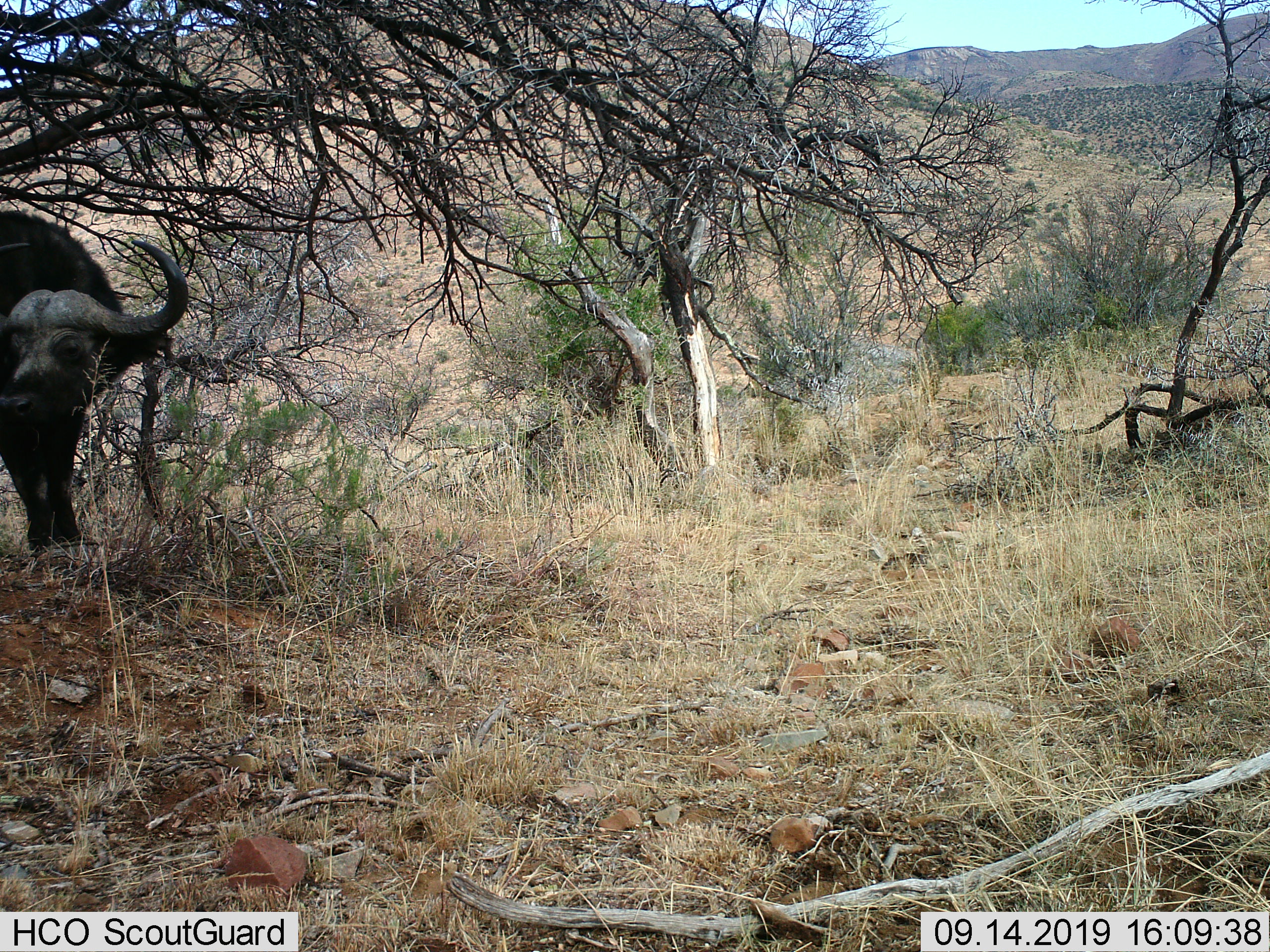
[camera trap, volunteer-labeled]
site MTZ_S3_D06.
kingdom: Animalia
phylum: Chordata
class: Mammalia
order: Artiodactyla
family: Bovidae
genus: Syncerus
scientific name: Syncerus caffer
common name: african buffalo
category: buffalo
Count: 1.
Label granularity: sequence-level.